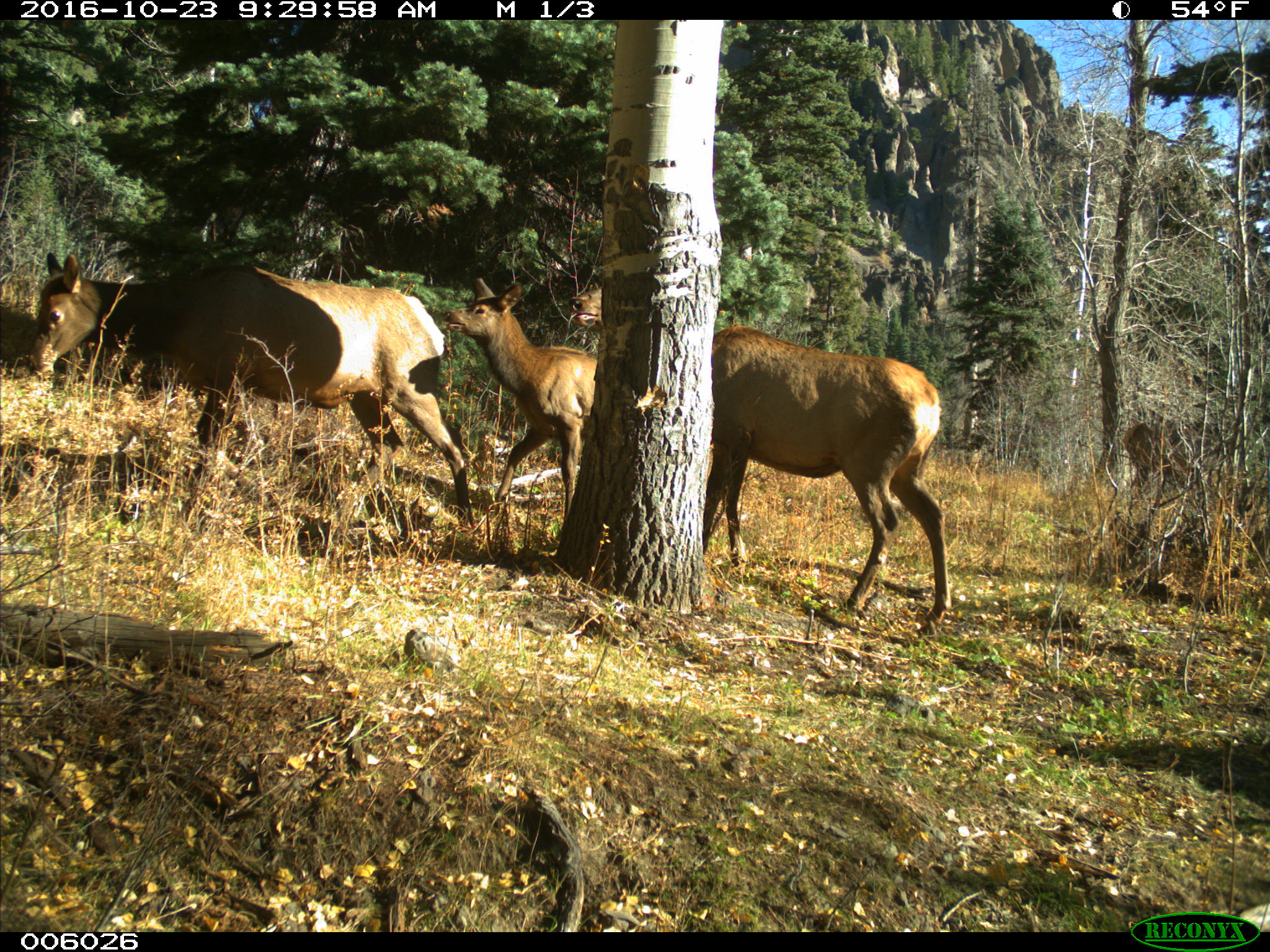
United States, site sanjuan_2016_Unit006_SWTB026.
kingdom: Animalia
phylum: Chordata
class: Mammalia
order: Artiodactyla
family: Cervidae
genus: Cervus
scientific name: Cervus elaphus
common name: red deer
Cervus elaphus (red deer).